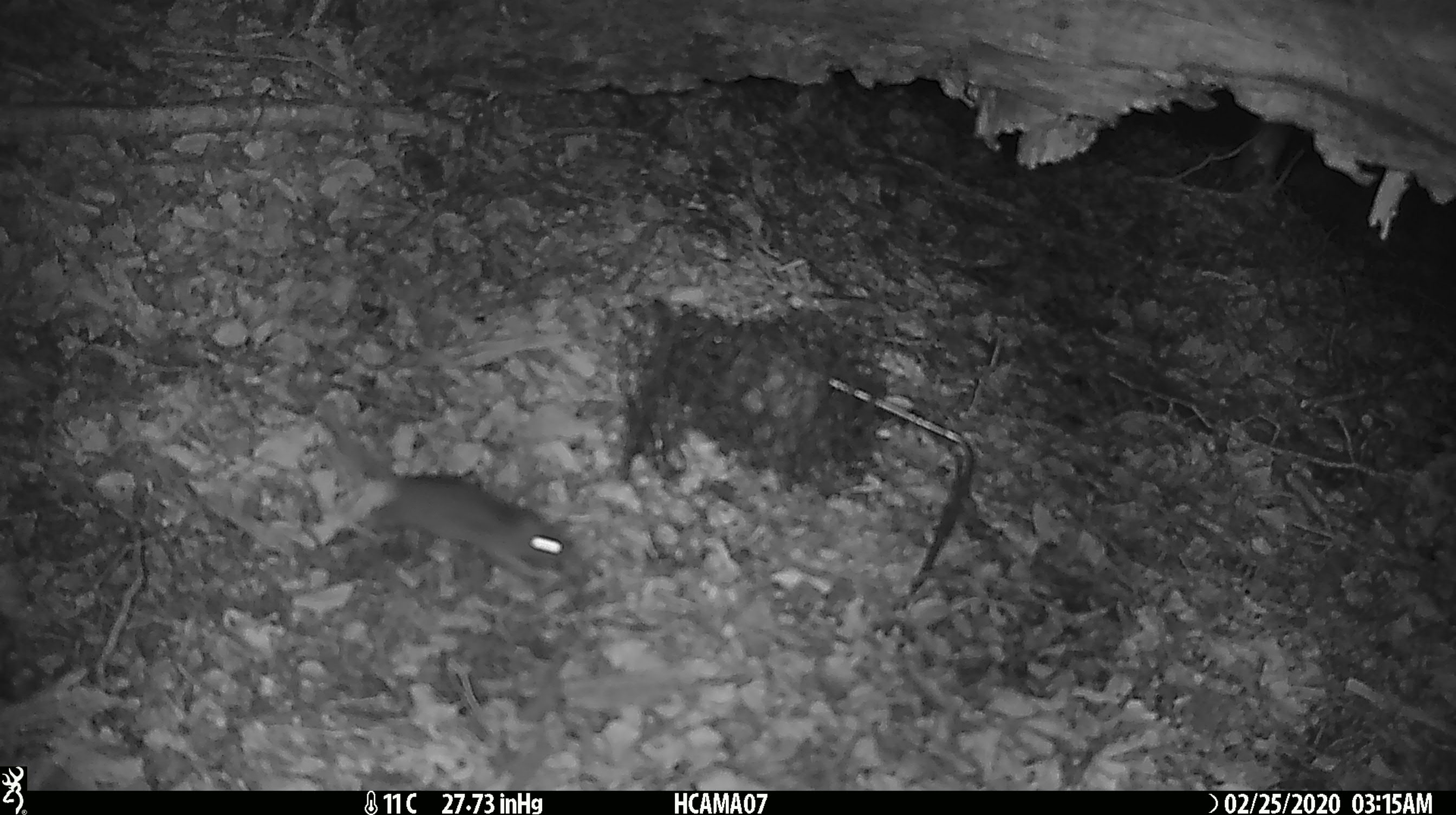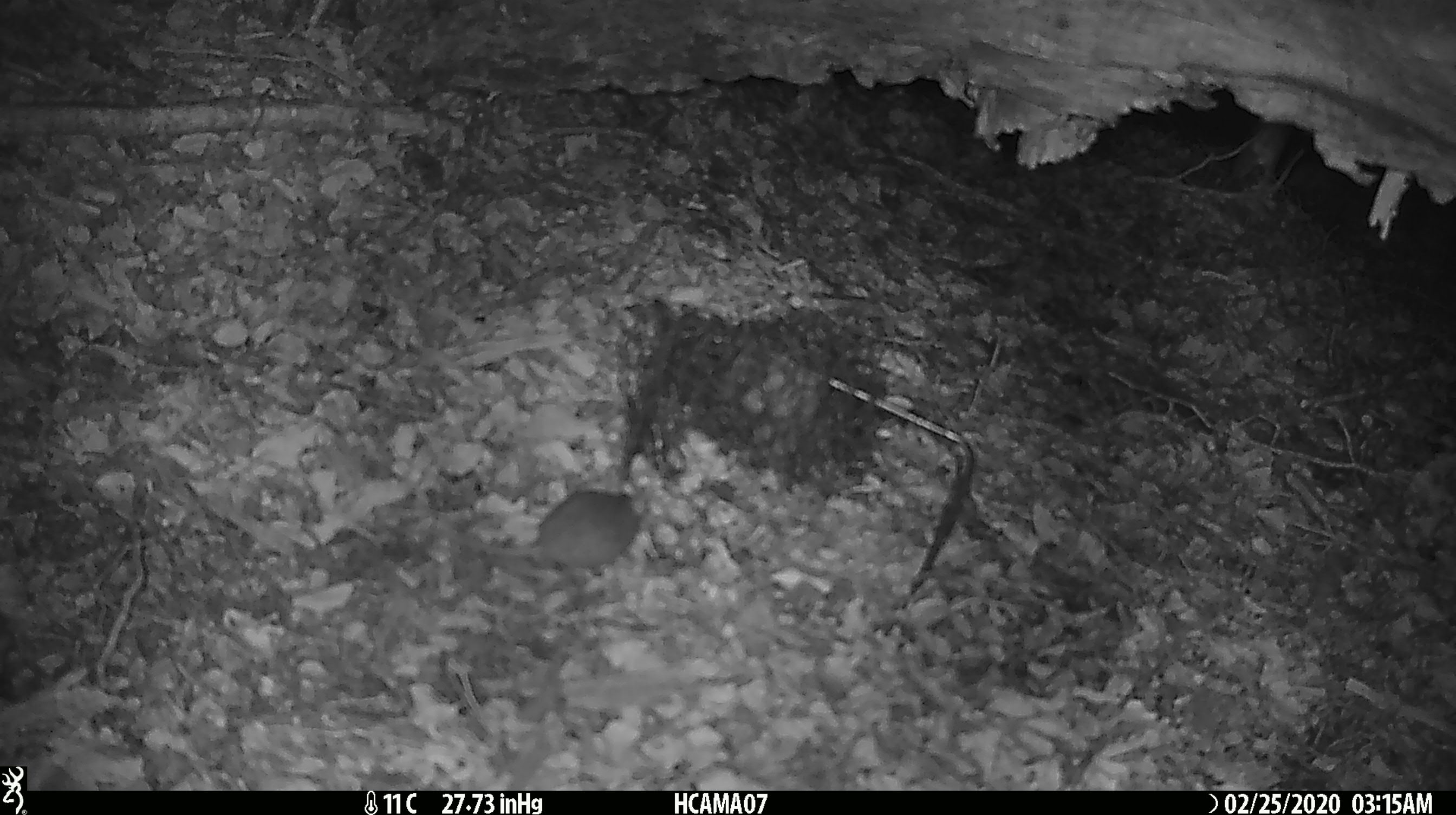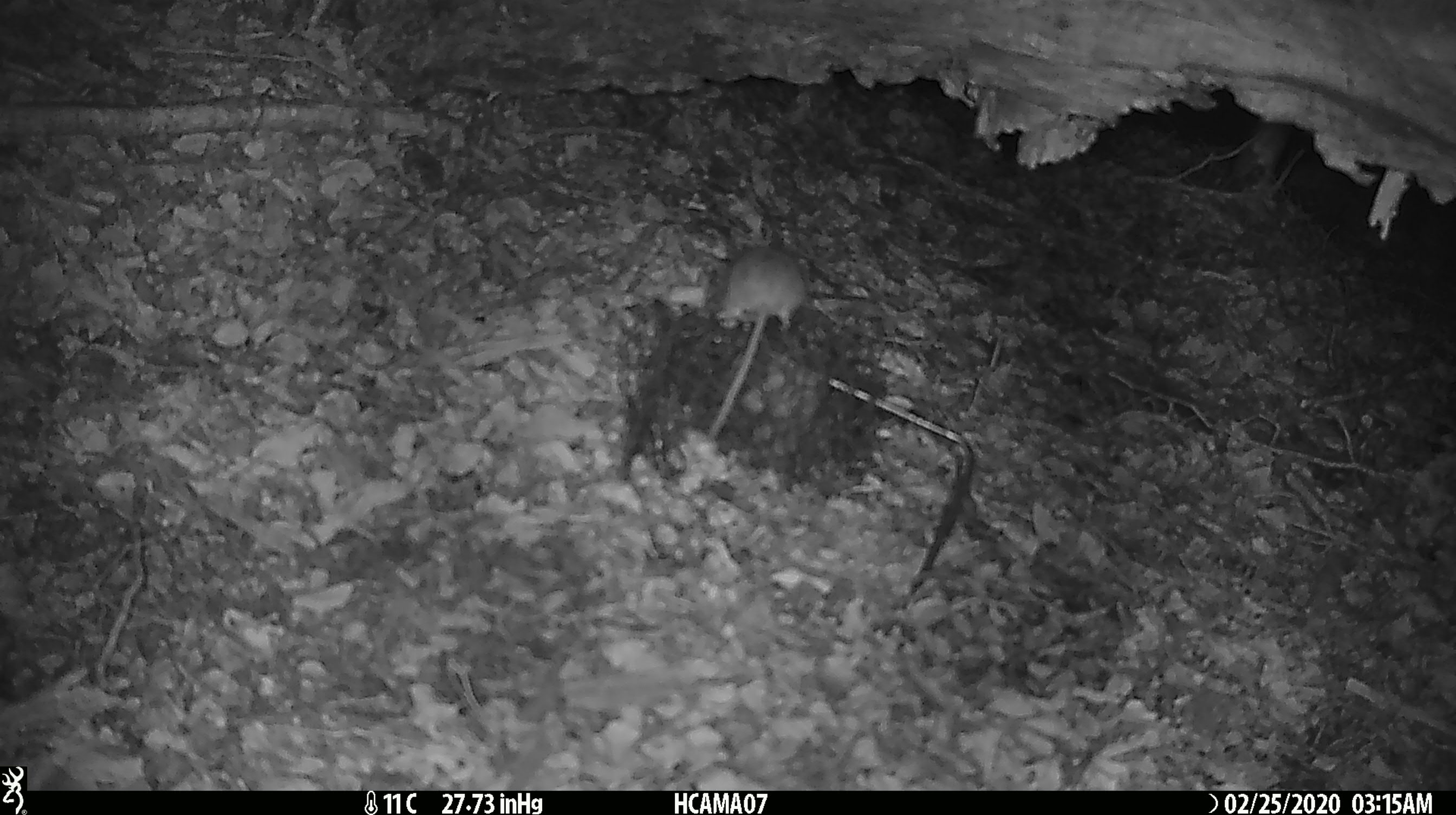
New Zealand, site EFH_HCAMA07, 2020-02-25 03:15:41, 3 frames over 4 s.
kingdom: Animalia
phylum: Chordata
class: Mammalia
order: Rodentia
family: Muridae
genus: Mus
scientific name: Mus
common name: mouse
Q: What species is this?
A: Mouse (Mus).